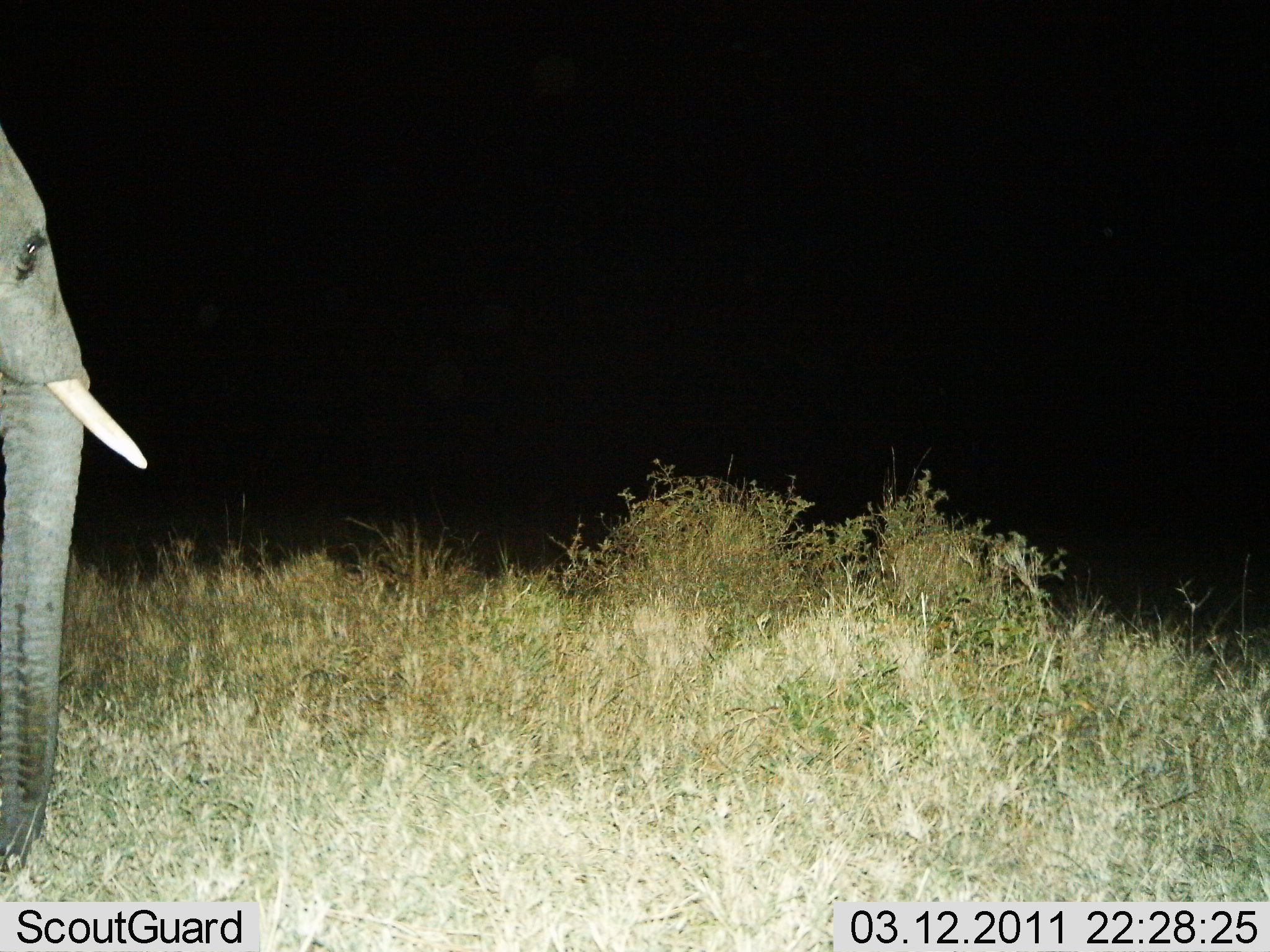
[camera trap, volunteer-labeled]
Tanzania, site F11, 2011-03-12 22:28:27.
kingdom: Animalia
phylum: Chordata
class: Mammalia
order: Proboscidea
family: Elephantidae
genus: Loxodonta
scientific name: Loxodonta africana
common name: african bush elephant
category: elephant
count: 1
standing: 100%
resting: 0%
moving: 0%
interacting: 0%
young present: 0%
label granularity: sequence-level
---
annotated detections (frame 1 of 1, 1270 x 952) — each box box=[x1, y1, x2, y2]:
animal: box=[0, 117, 151, 883]